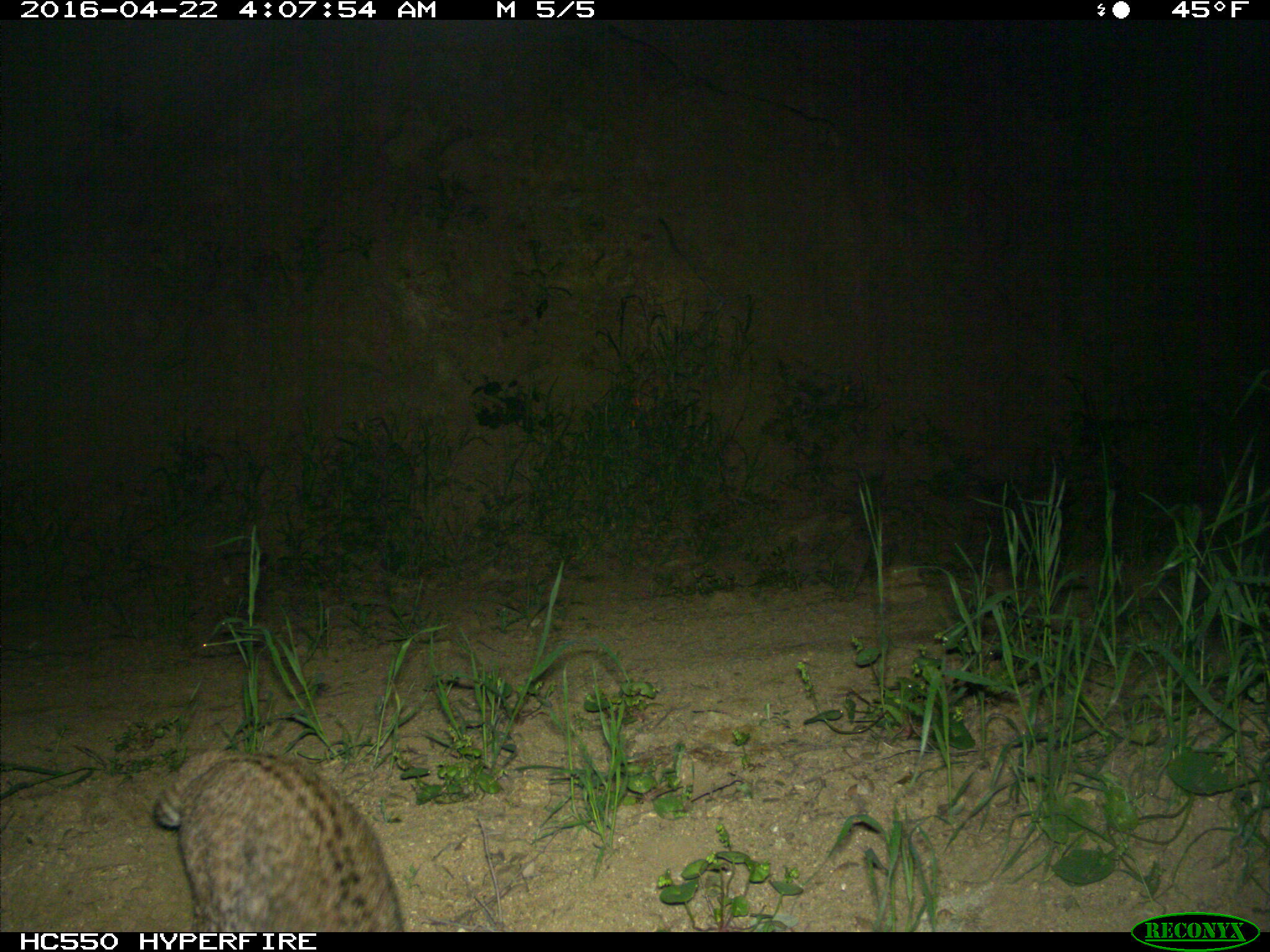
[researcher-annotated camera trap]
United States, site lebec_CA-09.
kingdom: Animalia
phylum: Chordata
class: Mammalia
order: Carnivora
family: Felidae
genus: Lynx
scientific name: Lynx rufus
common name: bobcat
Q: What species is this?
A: Lynx rufus (bobcat).